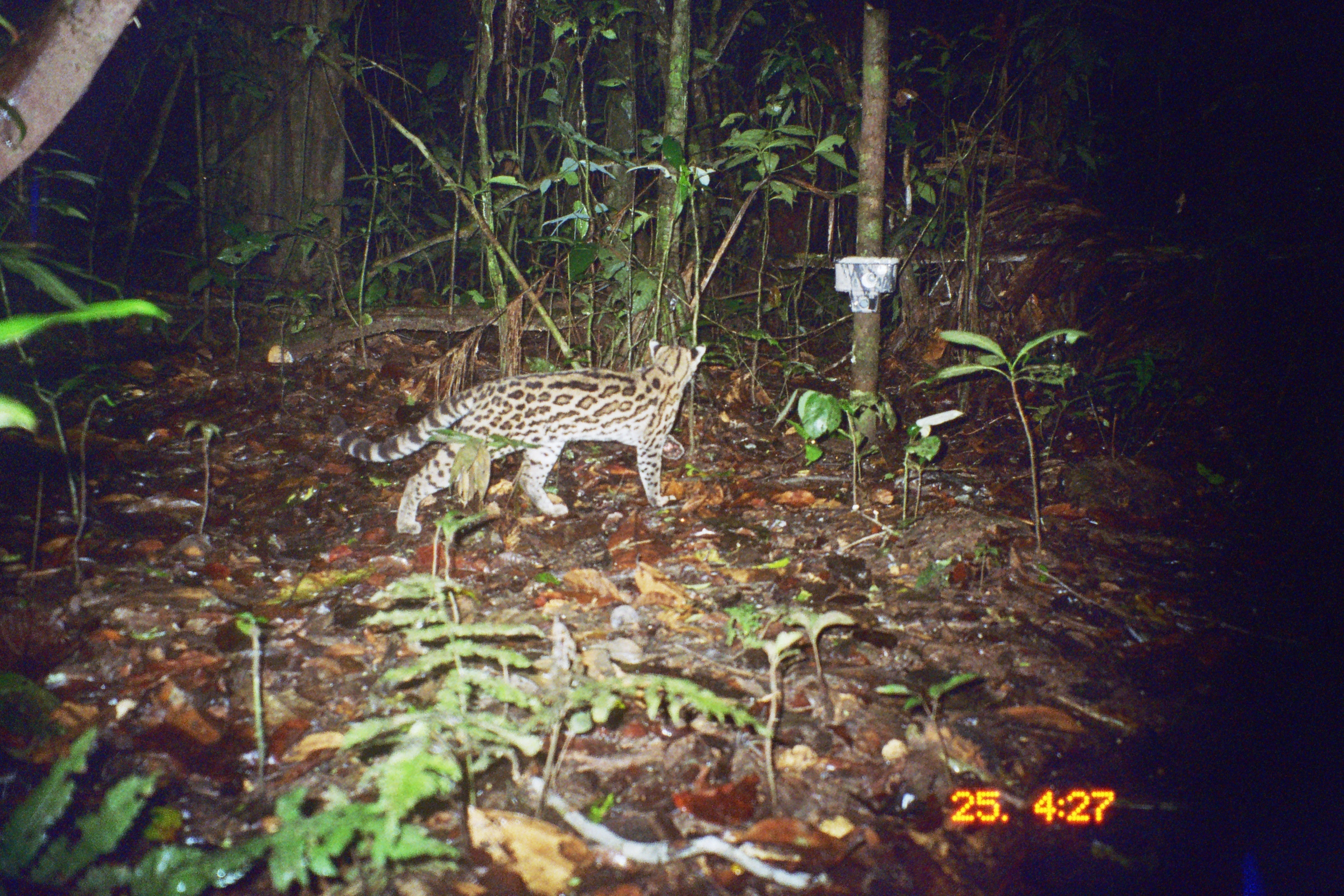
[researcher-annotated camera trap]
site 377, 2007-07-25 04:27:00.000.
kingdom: Animalia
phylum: Chordata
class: Mammalia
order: Carnivora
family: Felidae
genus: Leopardus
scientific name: Leopardus wiedii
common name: margay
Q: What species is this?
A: Leopardus wiedii (margay).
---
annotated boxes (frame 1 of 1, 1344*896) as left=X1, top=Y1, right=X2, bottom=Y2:
leopardus wiedii: left=326, top=339, right=708, bottom=535